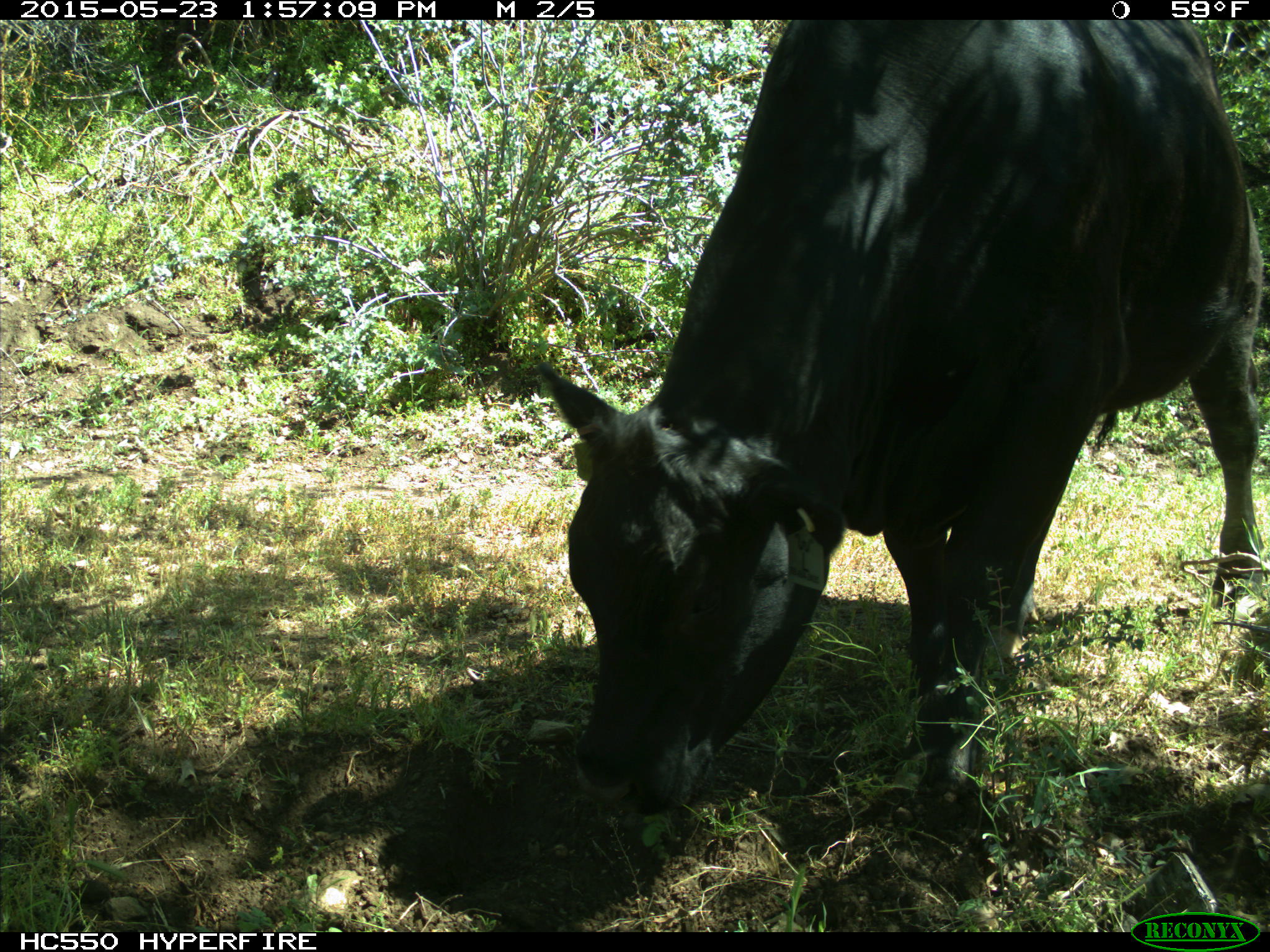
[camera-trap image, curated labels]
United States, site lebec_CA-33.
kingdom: Animalia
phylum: Chordata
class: Mammalia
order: Artiodactyla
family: Bovidae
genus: Bos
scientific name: Bos taurus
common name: domestic cow